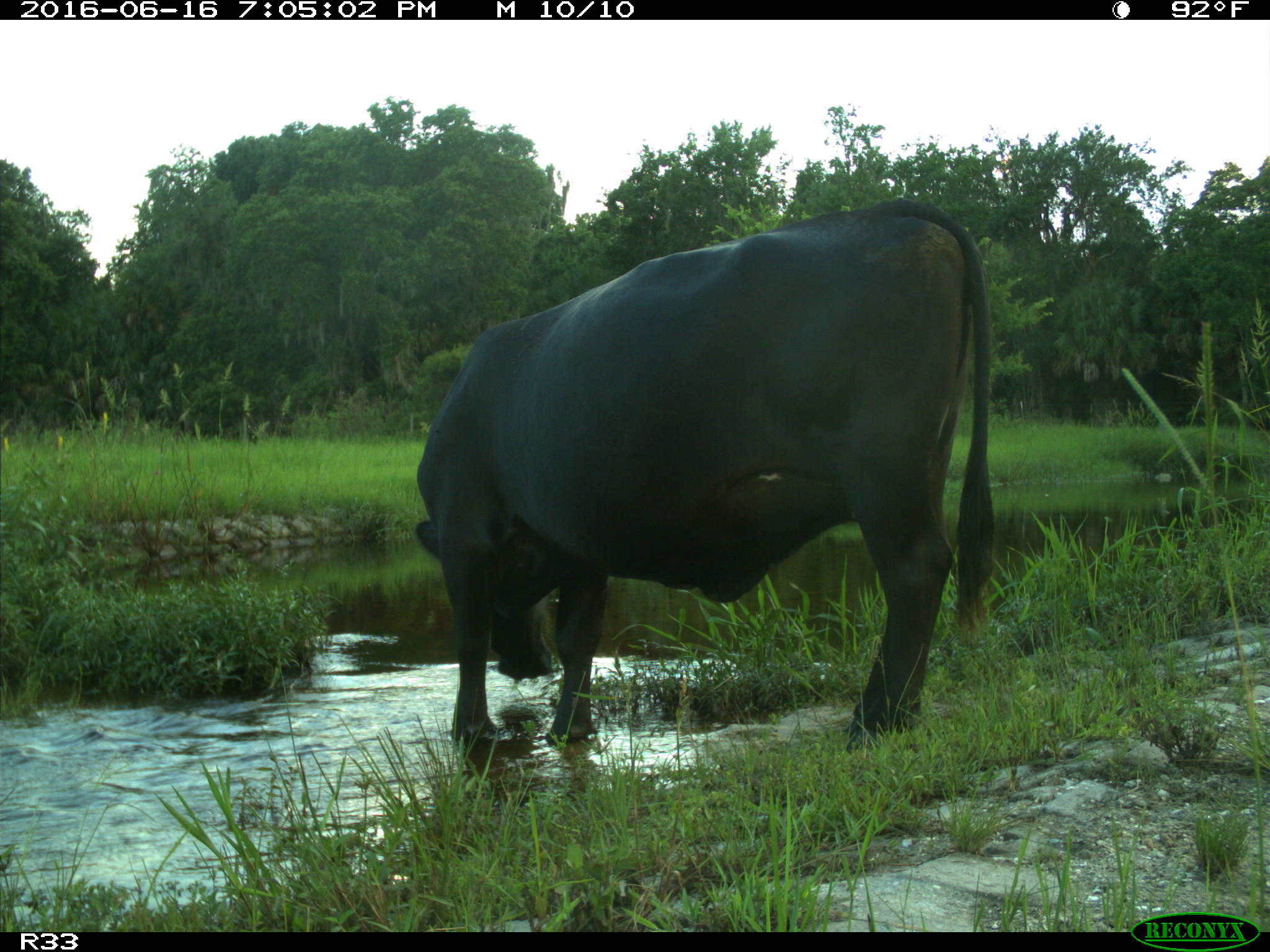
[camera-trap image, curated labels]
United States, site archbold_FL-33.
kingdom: Animalia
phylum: Chordata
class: Mammalia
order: Artiodactyla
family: Bovidae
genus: Bos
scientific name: Bos taurus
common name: domestic cow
Bos taurus (domestic cow).